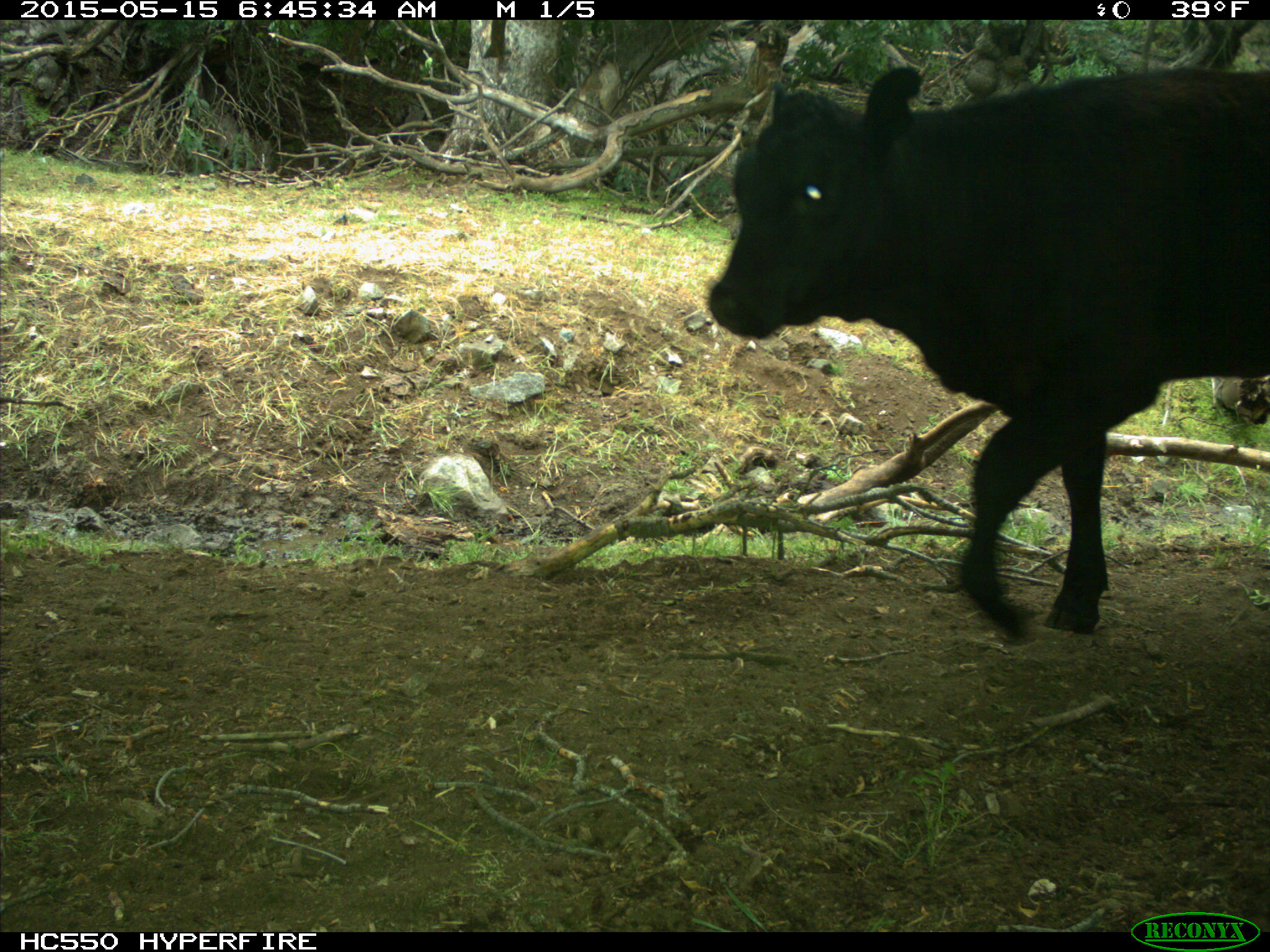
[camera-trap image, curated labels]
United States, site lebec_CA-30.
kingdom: Animalia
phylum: Chordata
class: Mammalia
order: Artiodactyla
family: Bovidae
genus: Bos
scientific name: Bos taurus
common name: domestic cow